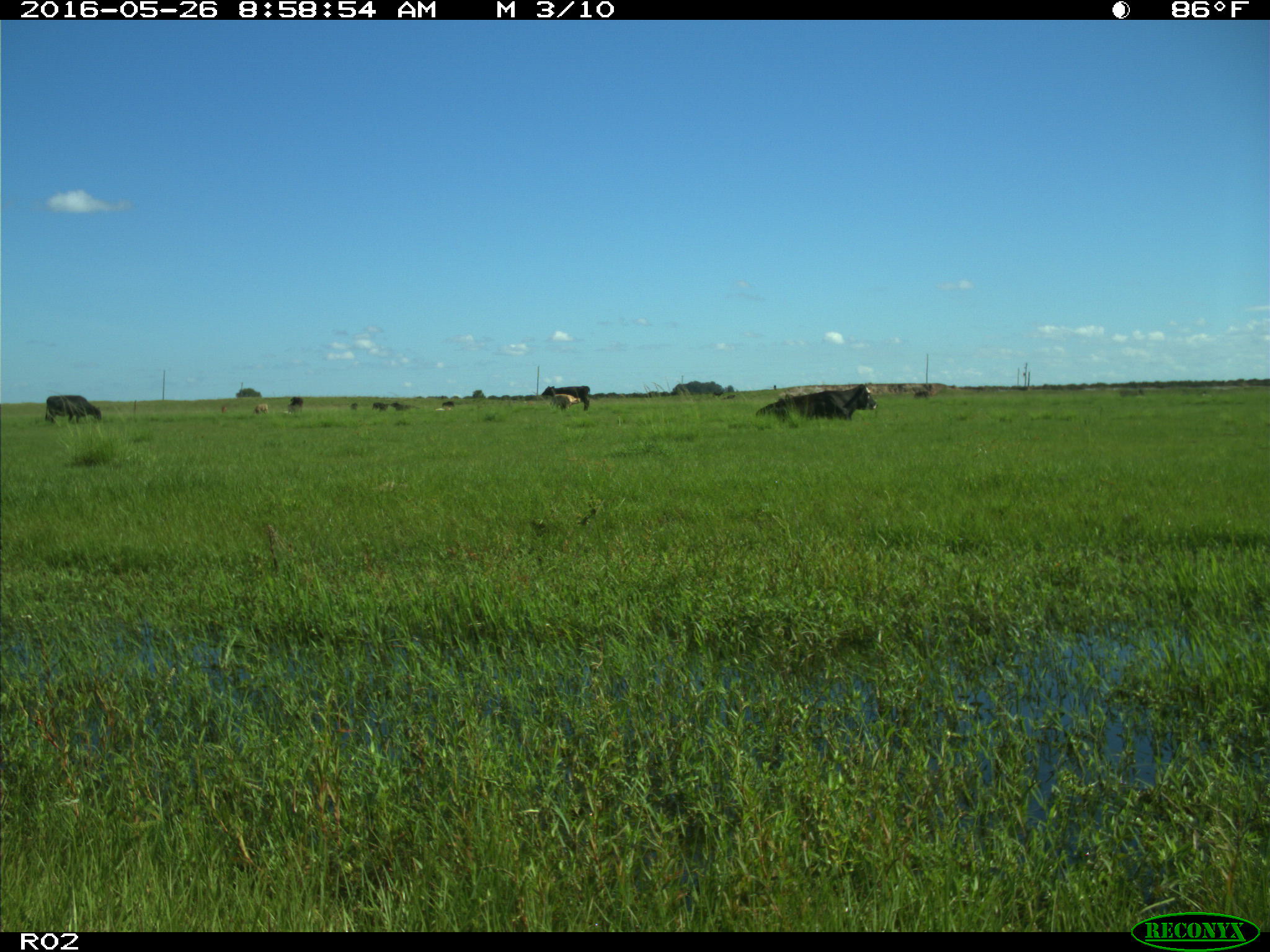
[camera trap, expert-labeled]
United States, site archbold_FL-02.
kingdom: Animalia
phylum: Chordata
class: Mammalia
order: Artiodactyla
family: Bovidae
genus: Bos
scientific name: Bos taurus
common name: domestic cow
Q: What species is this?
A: Bos taurus (domestic cow).